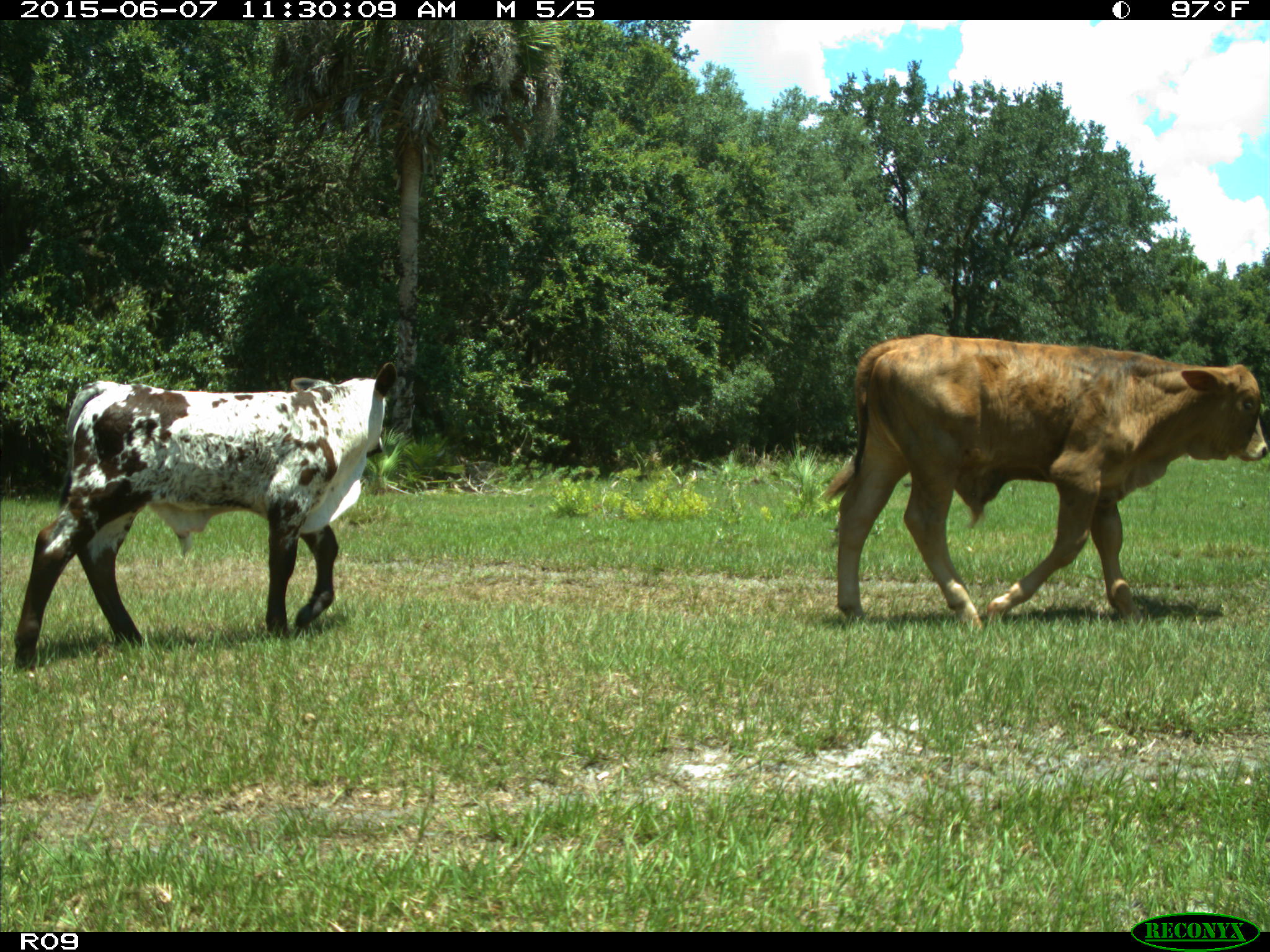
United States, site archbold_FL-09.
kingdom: Animalia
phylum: Chordata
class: Mammalia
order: Artiodactyla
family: Bovidae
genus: Bos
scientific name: Bos taurus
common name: domestic cow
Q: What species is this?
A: Bos taurus (domestic cow).